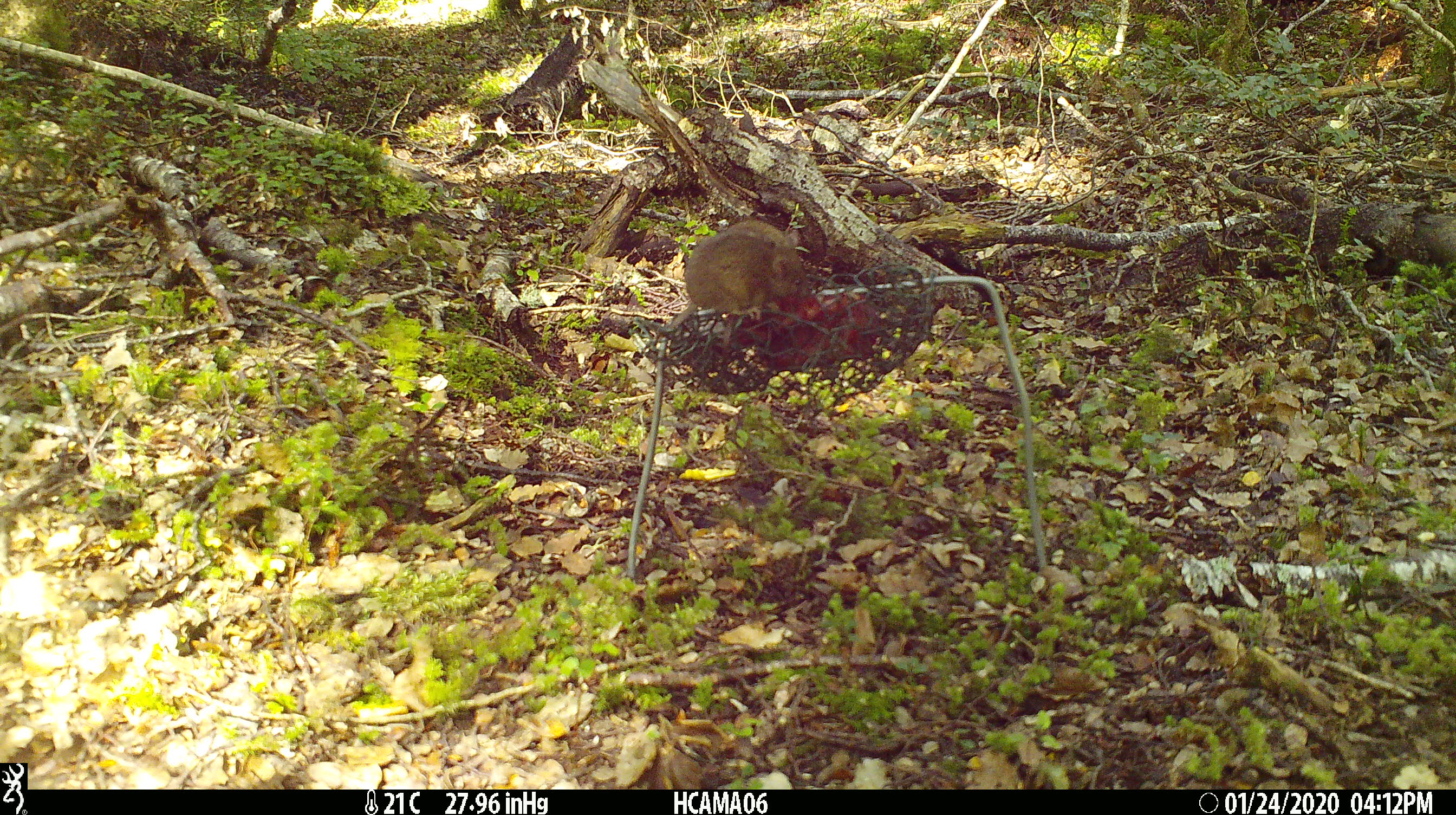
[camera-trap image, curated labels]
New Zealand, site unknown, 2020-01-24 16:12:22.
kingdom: Animalia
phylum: Chordata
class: Mammalia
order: Rodentia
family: Muridae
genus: Mus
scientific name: Mus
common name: mouse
Mouse (Mus).